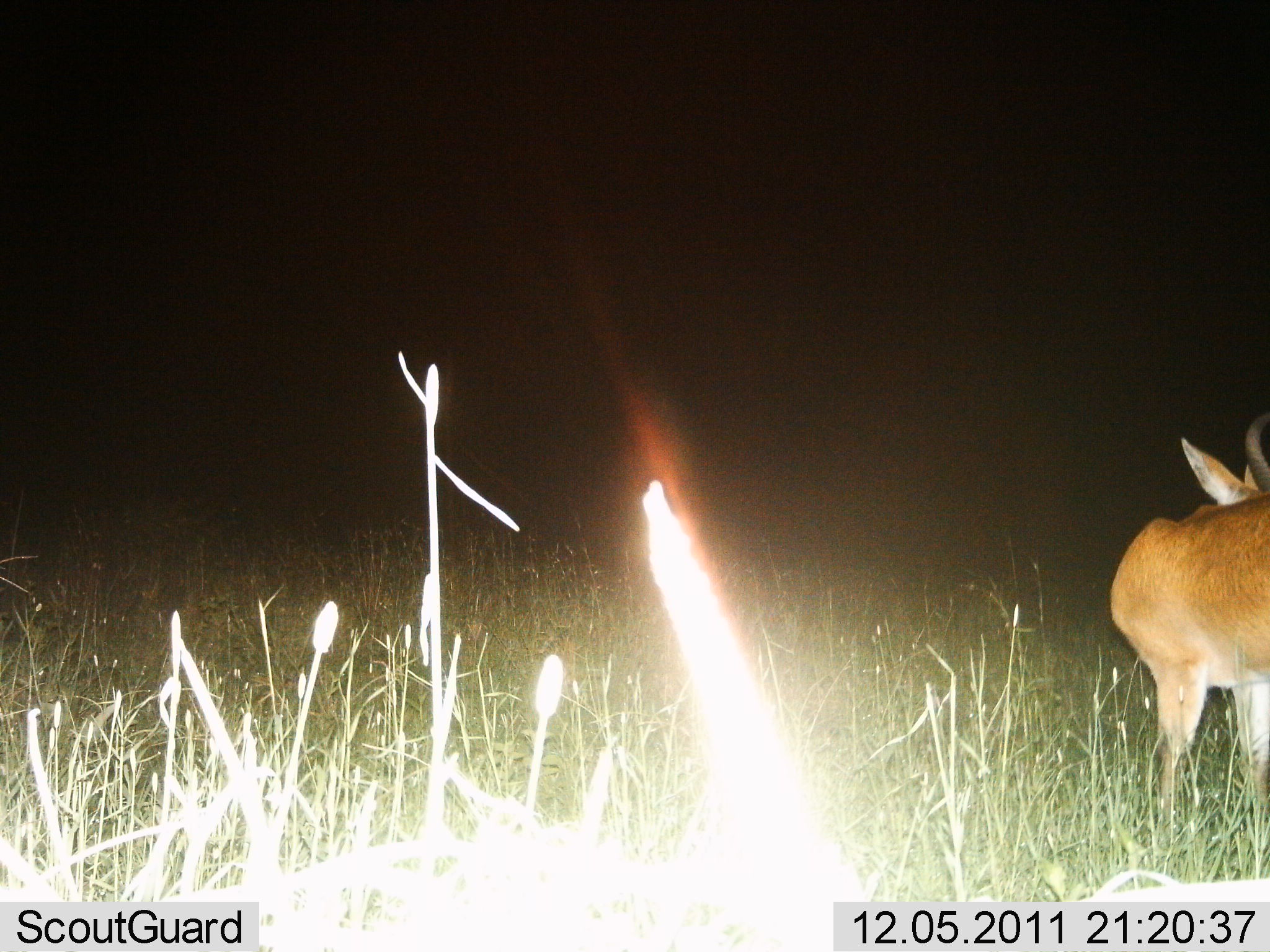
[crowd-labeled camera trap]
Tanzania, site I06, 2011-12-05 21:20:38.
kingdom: Animalia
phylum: Chordata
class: Mammalia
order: Artiodactyla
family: Bovidae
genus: Alcelaphus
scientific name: Alcelaphus buselaphus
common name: hartebeest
Hartebeest (Alcelaphus buselaphus), count 1. Behavior (volunteer vote fractions): standing 86%, resting 0%, moving 14%, interacting 0%. Young present (vote fraction): 0%. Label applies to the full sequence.